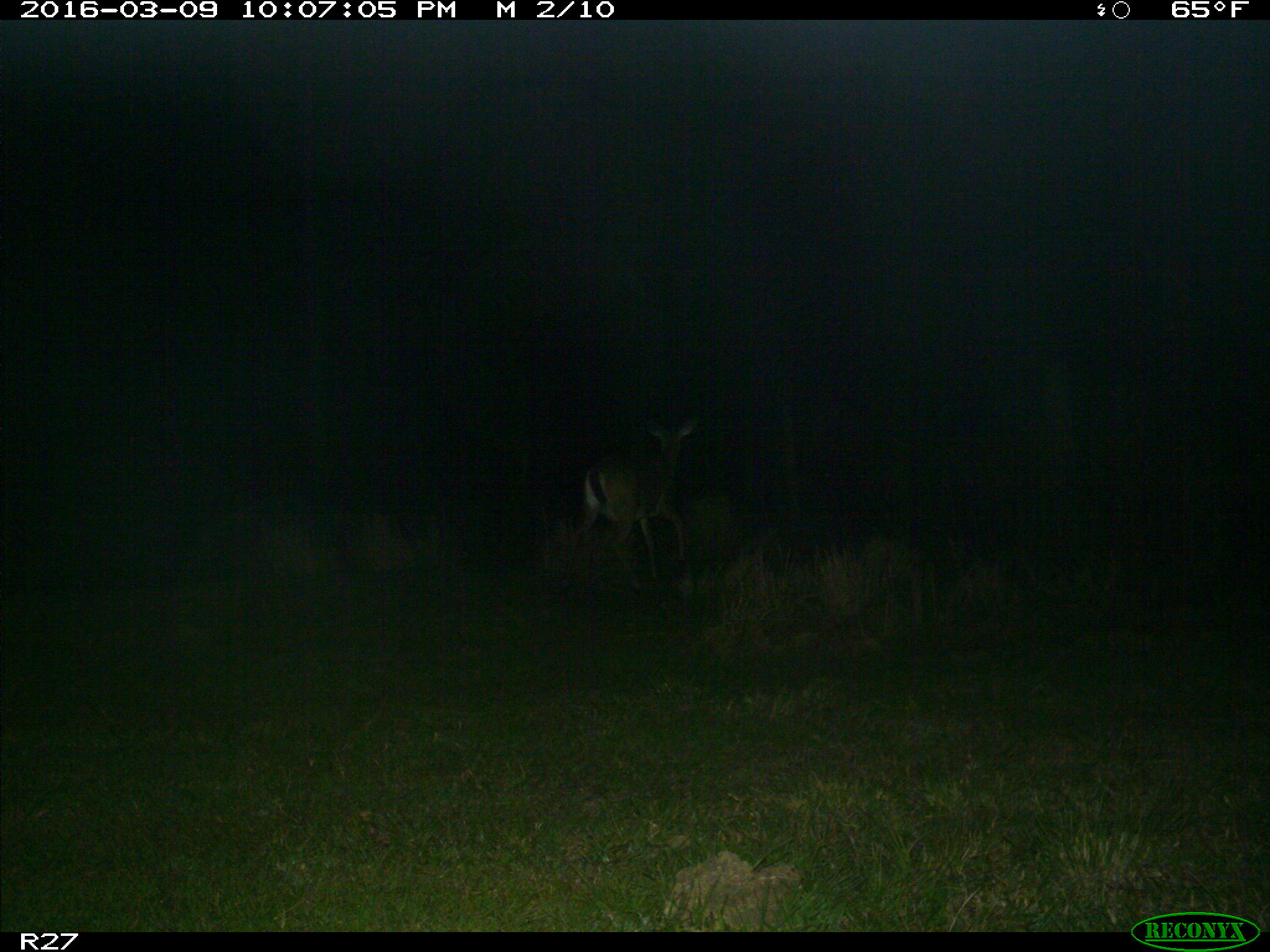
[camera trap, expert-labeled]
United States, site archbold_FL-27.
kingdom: Animalia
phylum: Chordata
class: Mammalia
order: Artiodactyla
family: Cervidae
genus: Odocoileus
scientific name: Odocoileus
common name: deer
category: unidentified deer